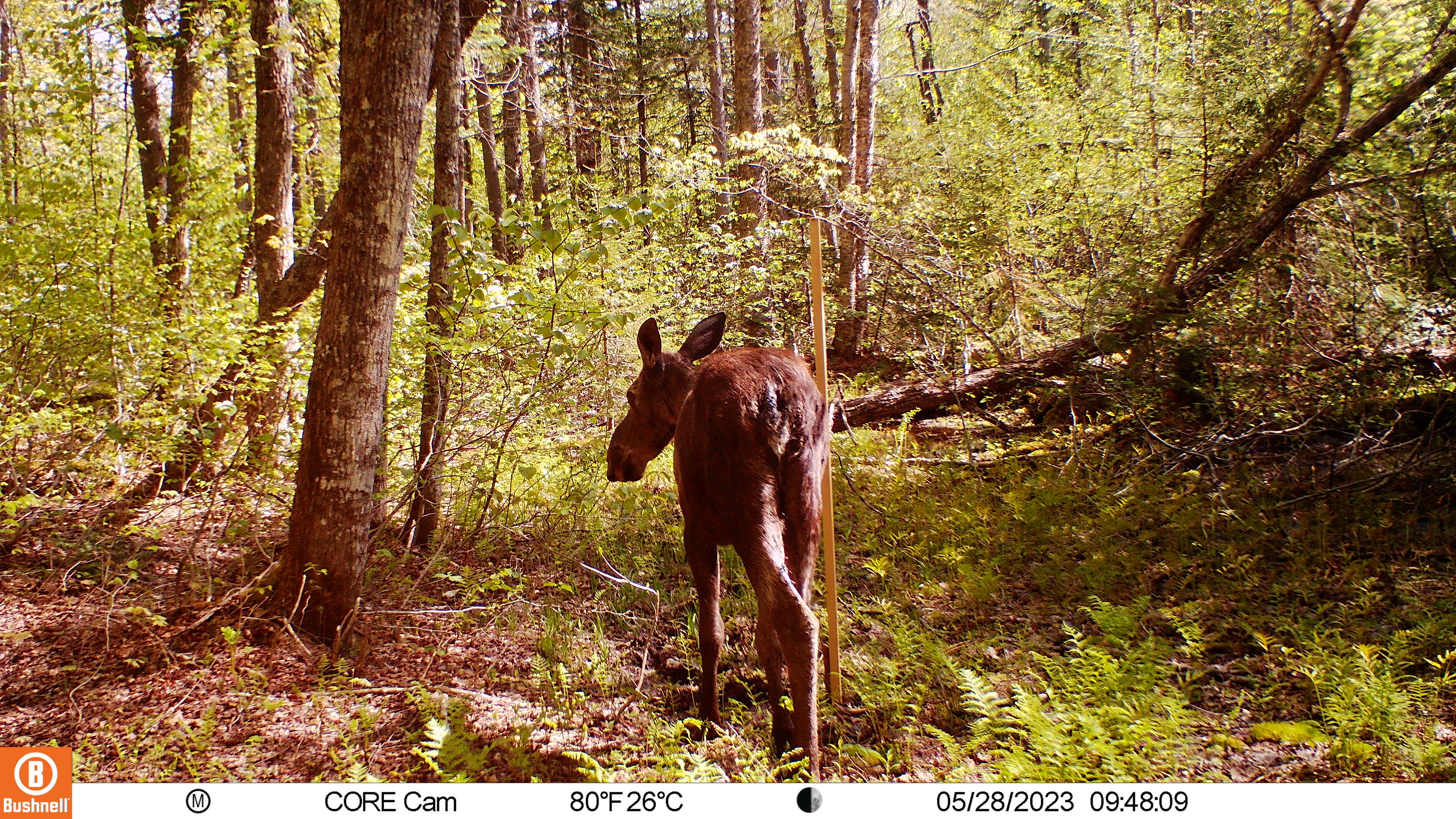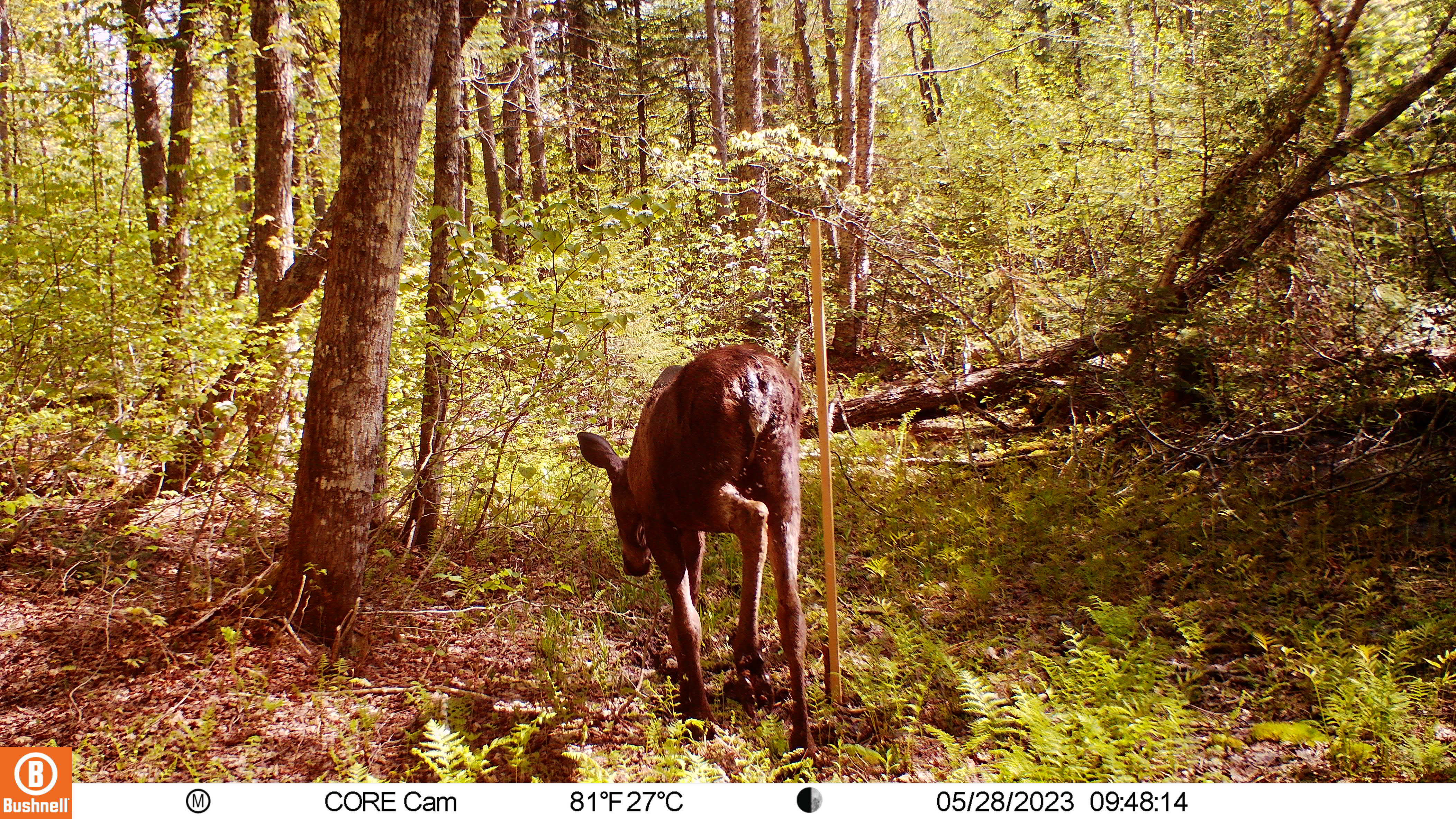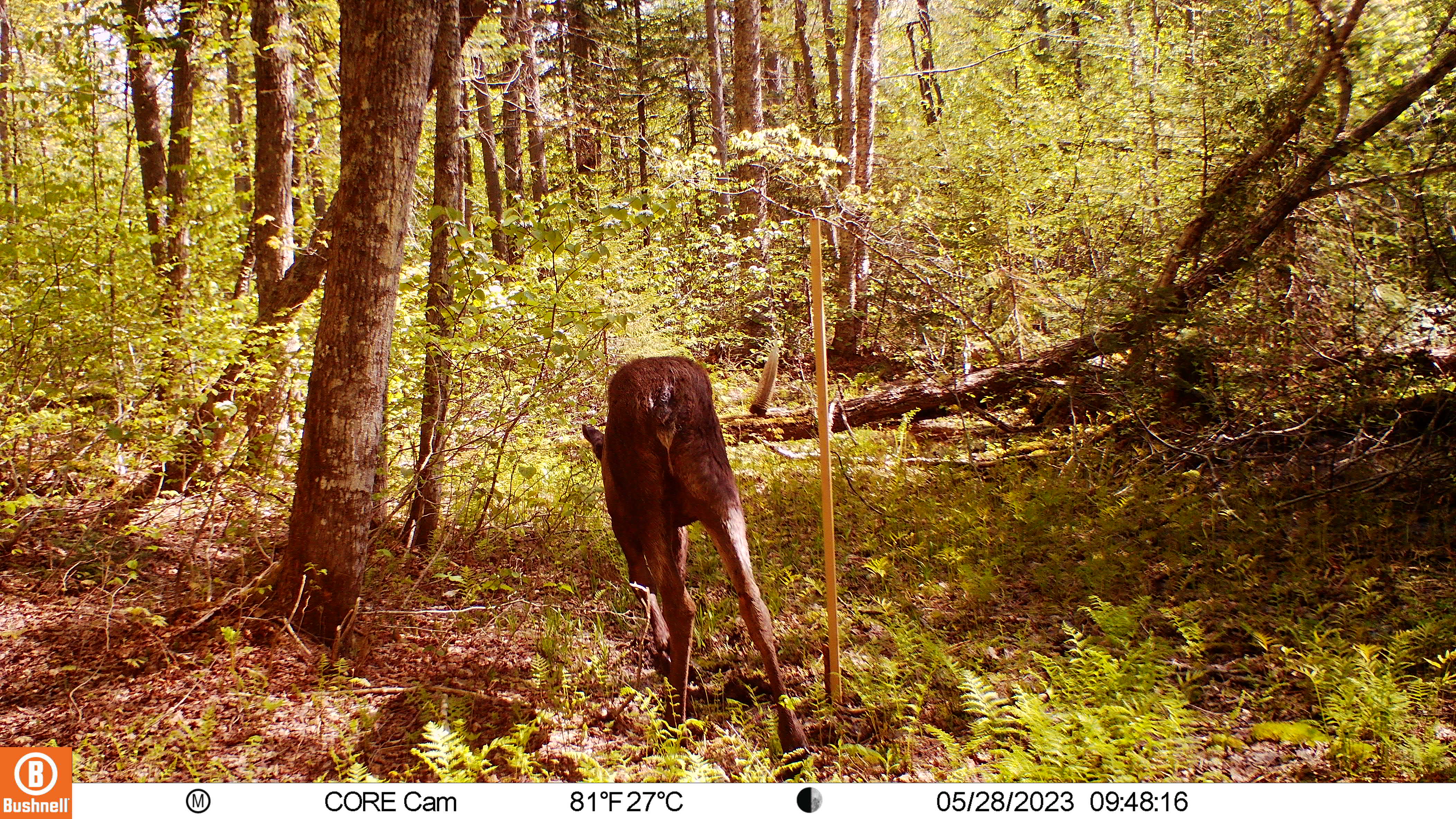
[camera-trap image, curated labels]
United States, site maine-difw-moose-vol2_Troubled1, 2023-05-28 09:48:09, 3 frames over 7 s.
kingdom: Animalia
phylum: Chordata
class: Mammalia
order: Artiodactyla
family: Cervidae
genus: Alces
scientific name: Alces alces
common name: moose